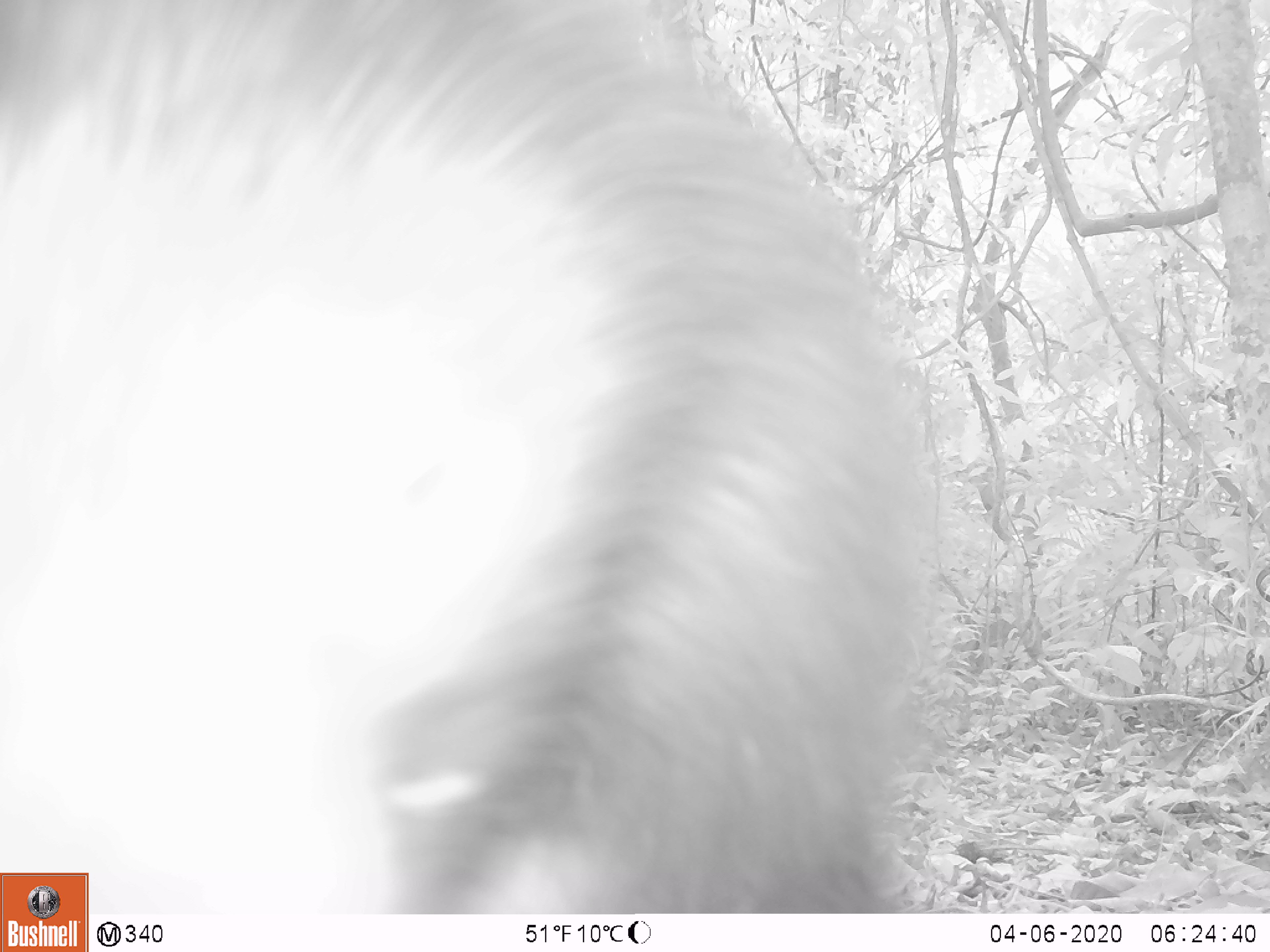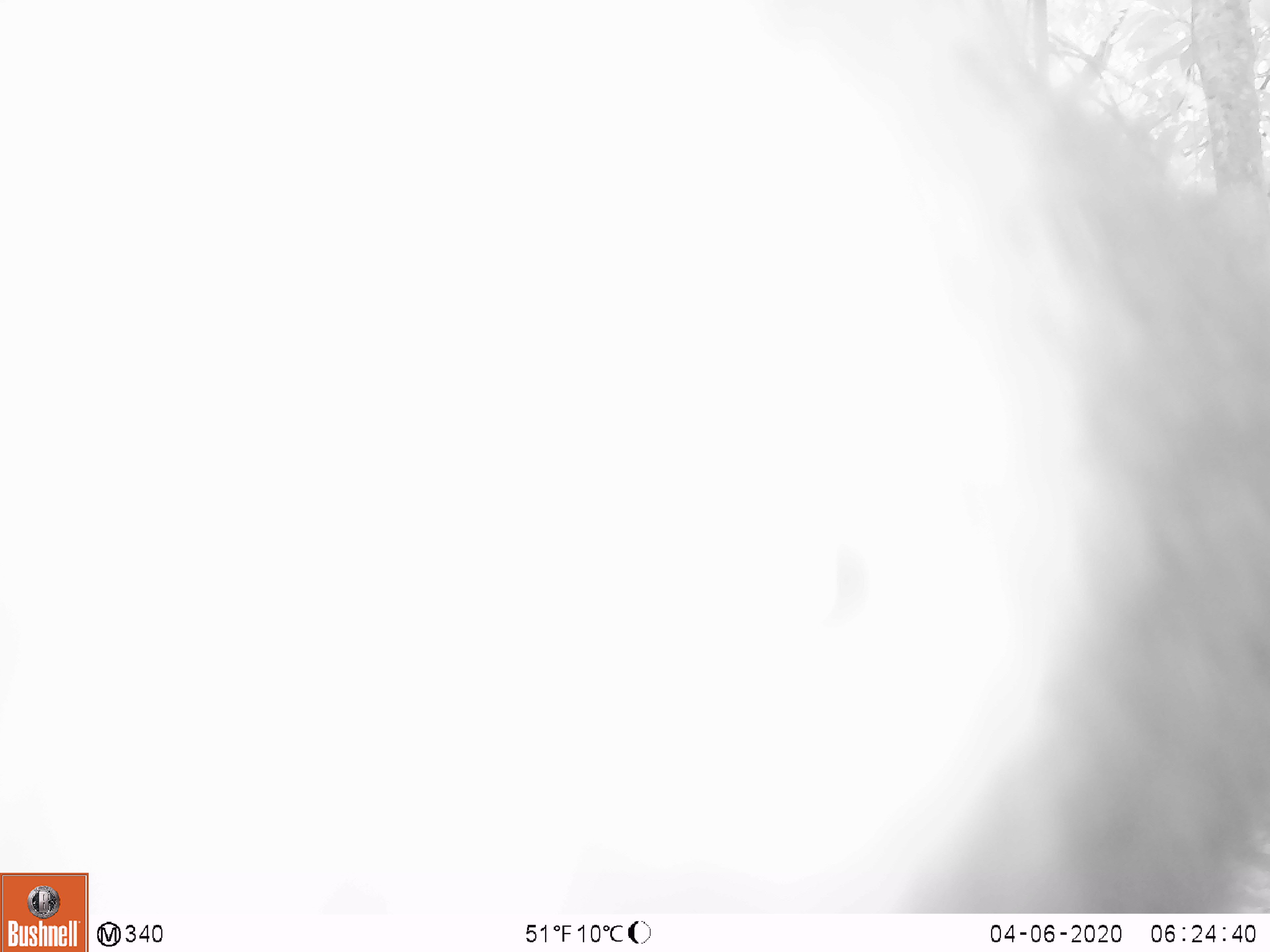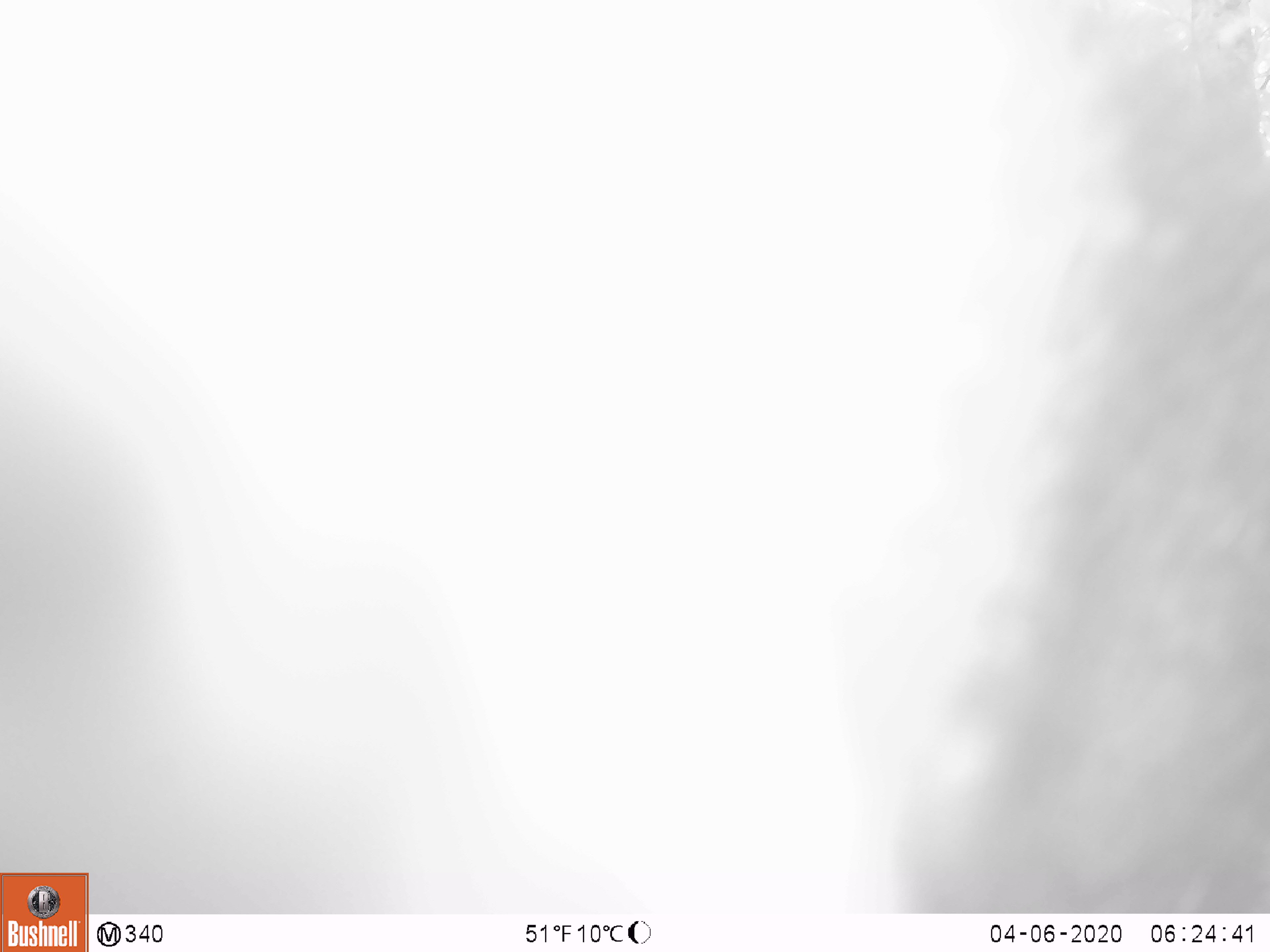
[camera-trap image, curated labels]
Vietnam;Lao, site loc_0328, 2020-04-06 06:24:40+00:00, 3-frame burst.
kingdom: Animalia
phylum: Chordata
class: Mammalia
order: Carnivora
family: Ursidae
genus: Ursus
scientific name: Ursus thibetanus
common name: asian black bear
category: asiatic black bear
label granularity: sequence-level